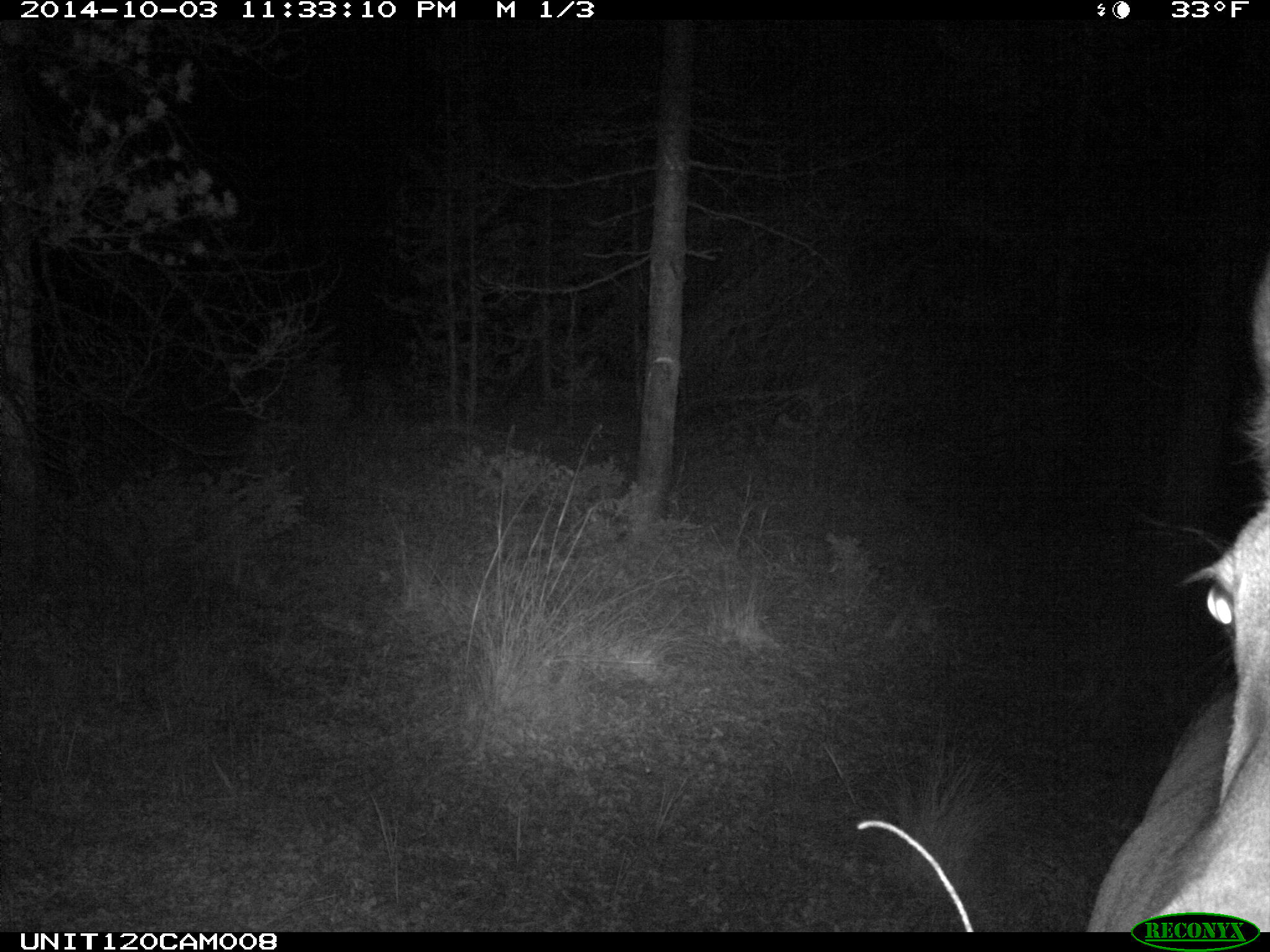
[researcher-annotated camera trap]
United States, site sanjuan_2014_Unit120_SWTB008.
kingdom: Animalia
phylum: Chordata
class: Mammalia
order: Artiodactyla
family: Cervidae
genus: Cervus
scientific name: Cervus elaphus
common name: red deer